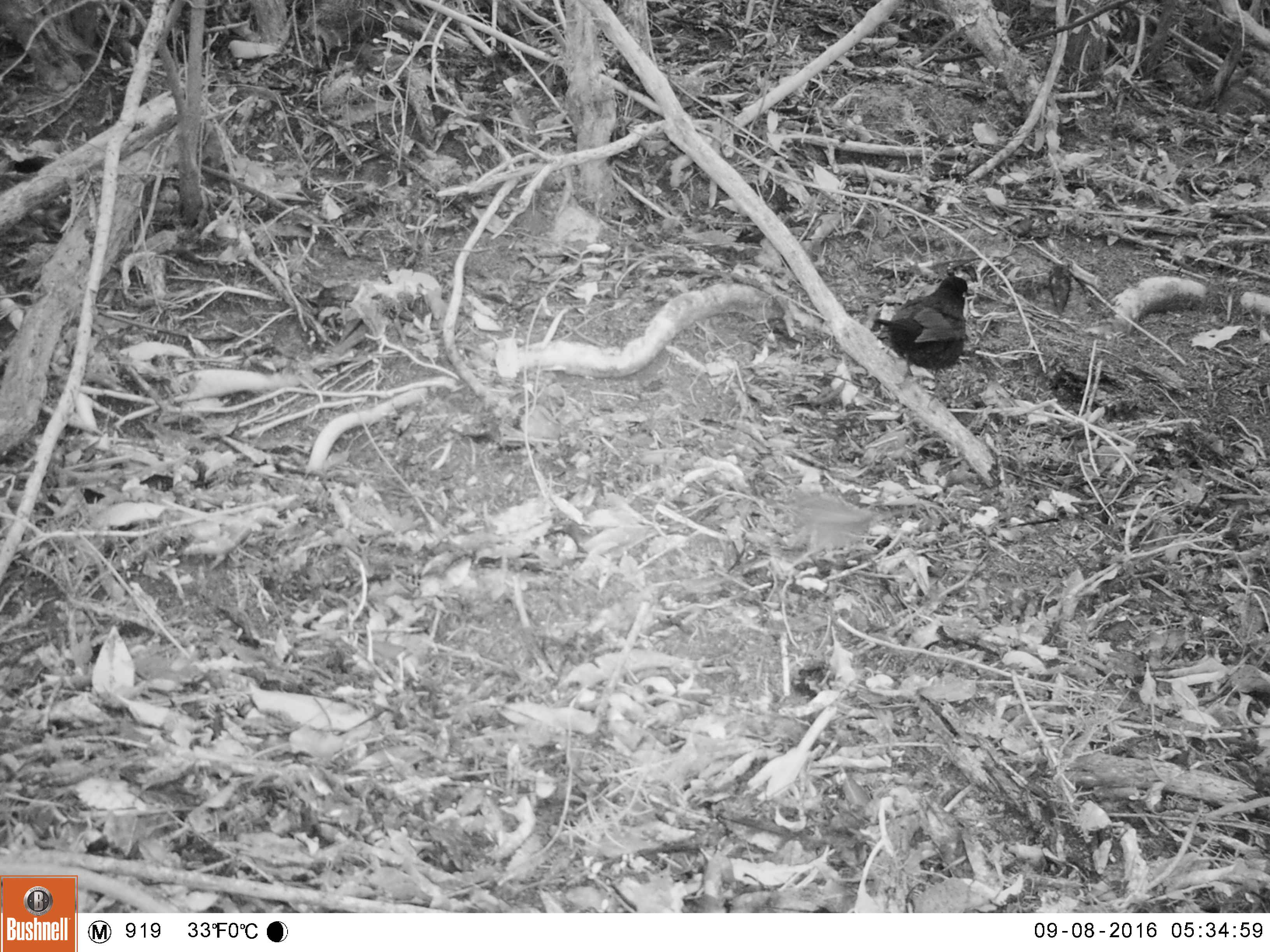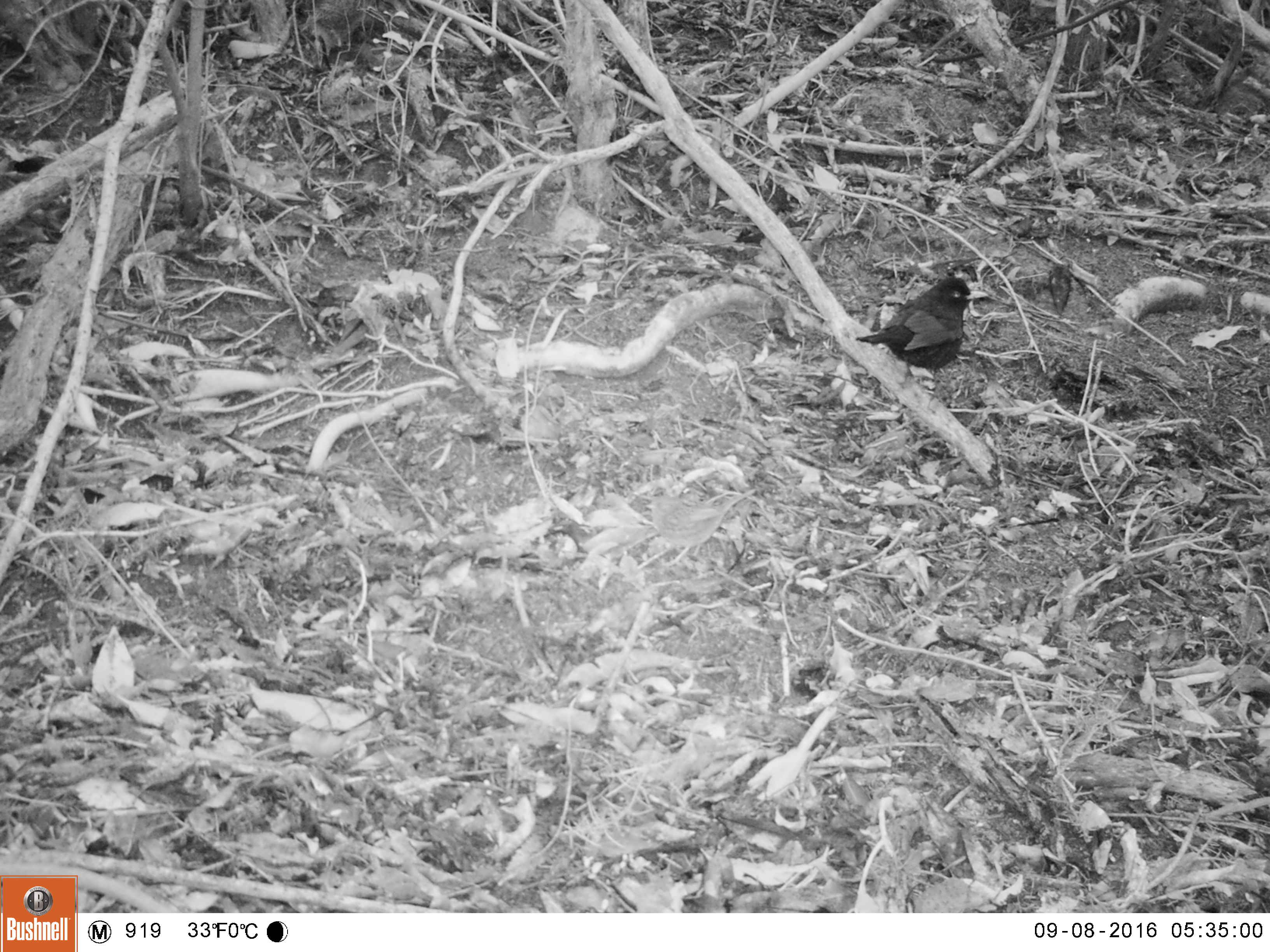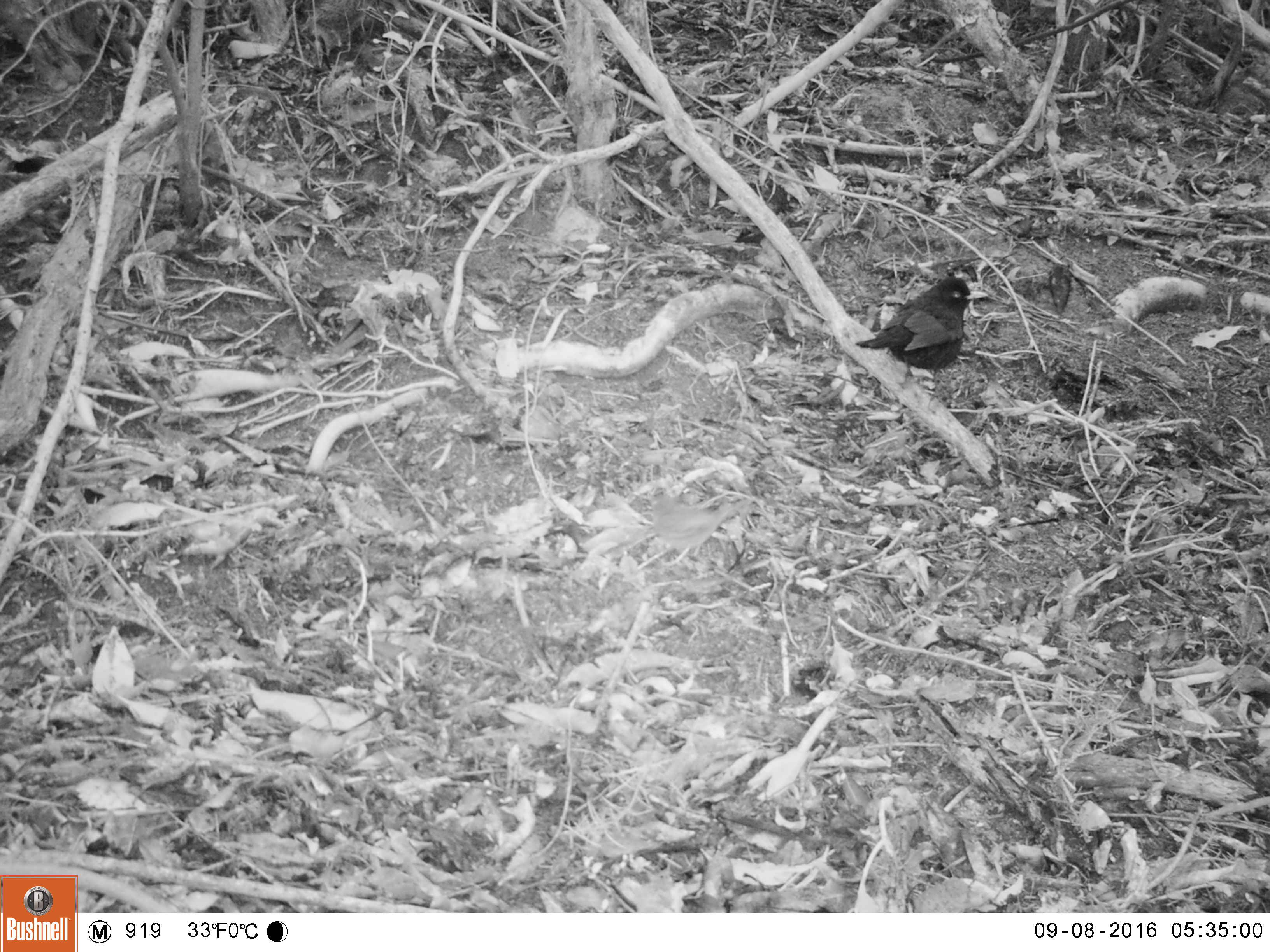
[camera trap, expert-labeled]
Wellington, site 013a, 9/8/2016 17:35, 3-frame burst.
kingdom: Animalia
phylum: Chordata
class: Aves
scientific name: Aves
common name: bird